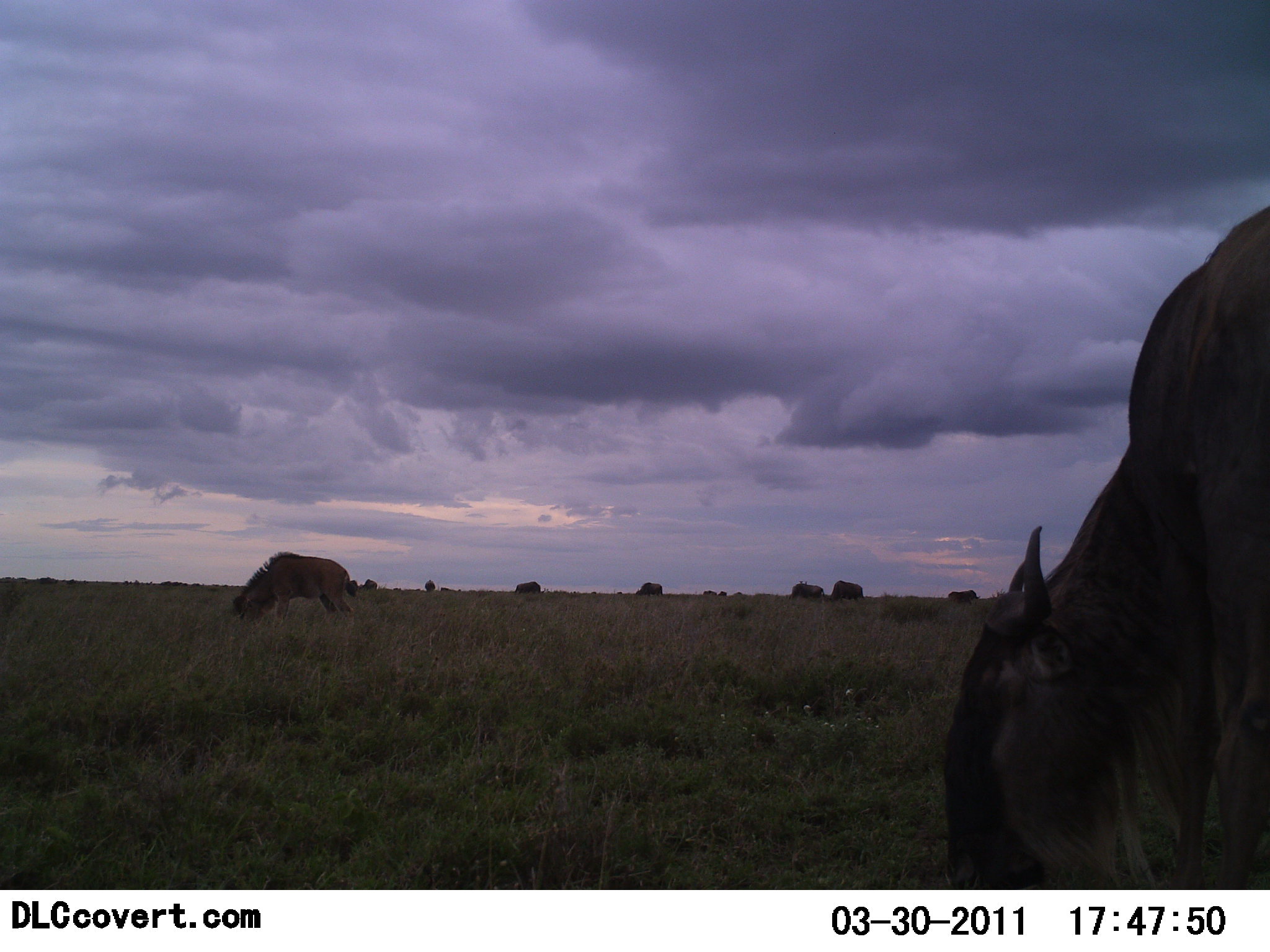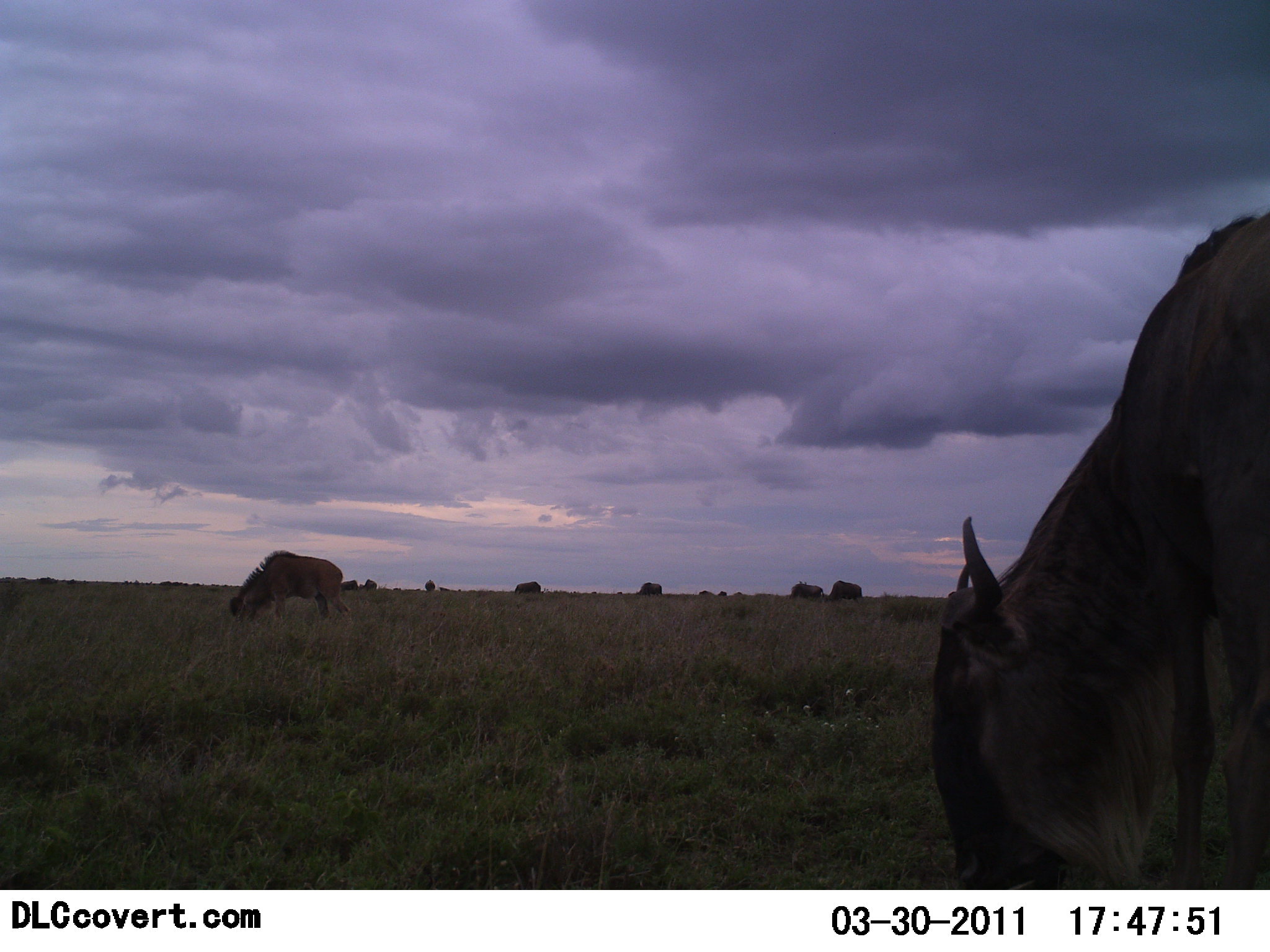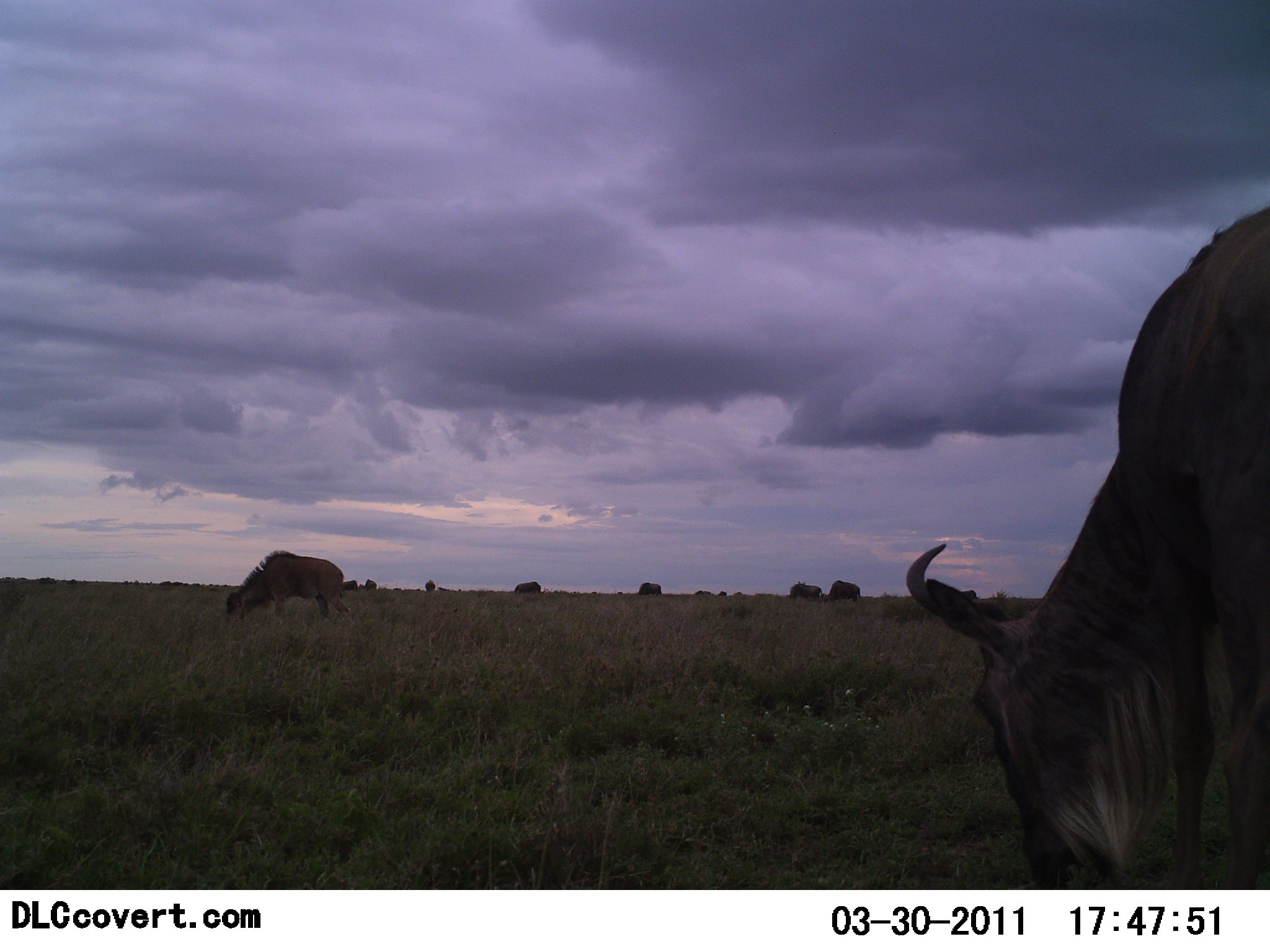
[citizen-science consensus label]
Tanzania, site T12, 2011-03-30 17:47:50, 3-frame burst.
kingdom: Animalia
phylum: Chordata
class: Mammalia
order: Artiodactyla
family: Bovidae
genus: Connochaetes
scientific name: Connochaetes taurinus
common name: blue wildebeest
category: wildebeest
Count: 8.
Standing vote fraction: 27%.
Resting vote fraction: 0%.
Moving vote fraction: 7%.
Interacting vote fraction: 0%.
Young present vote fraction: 7%.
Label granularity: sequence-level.